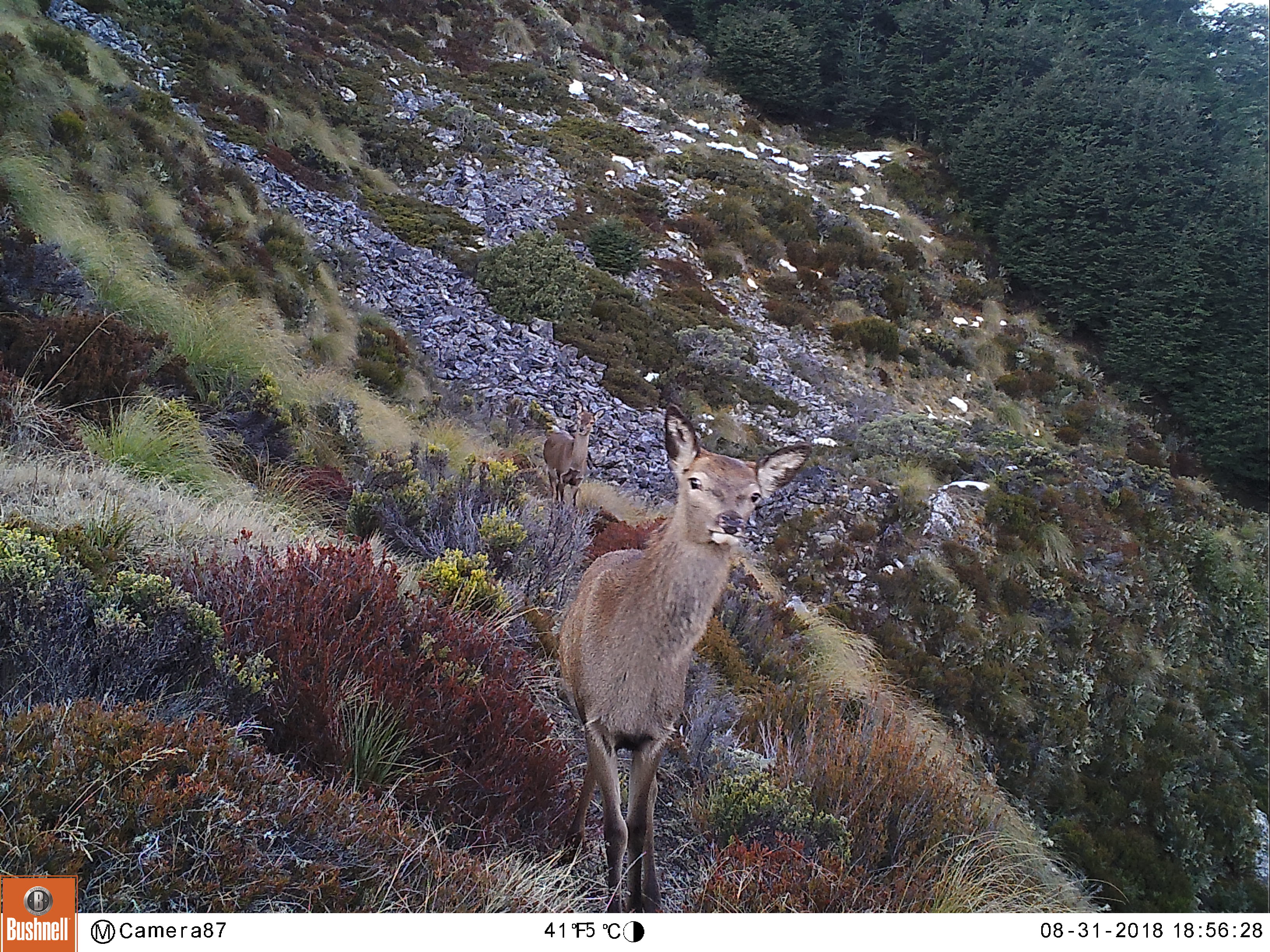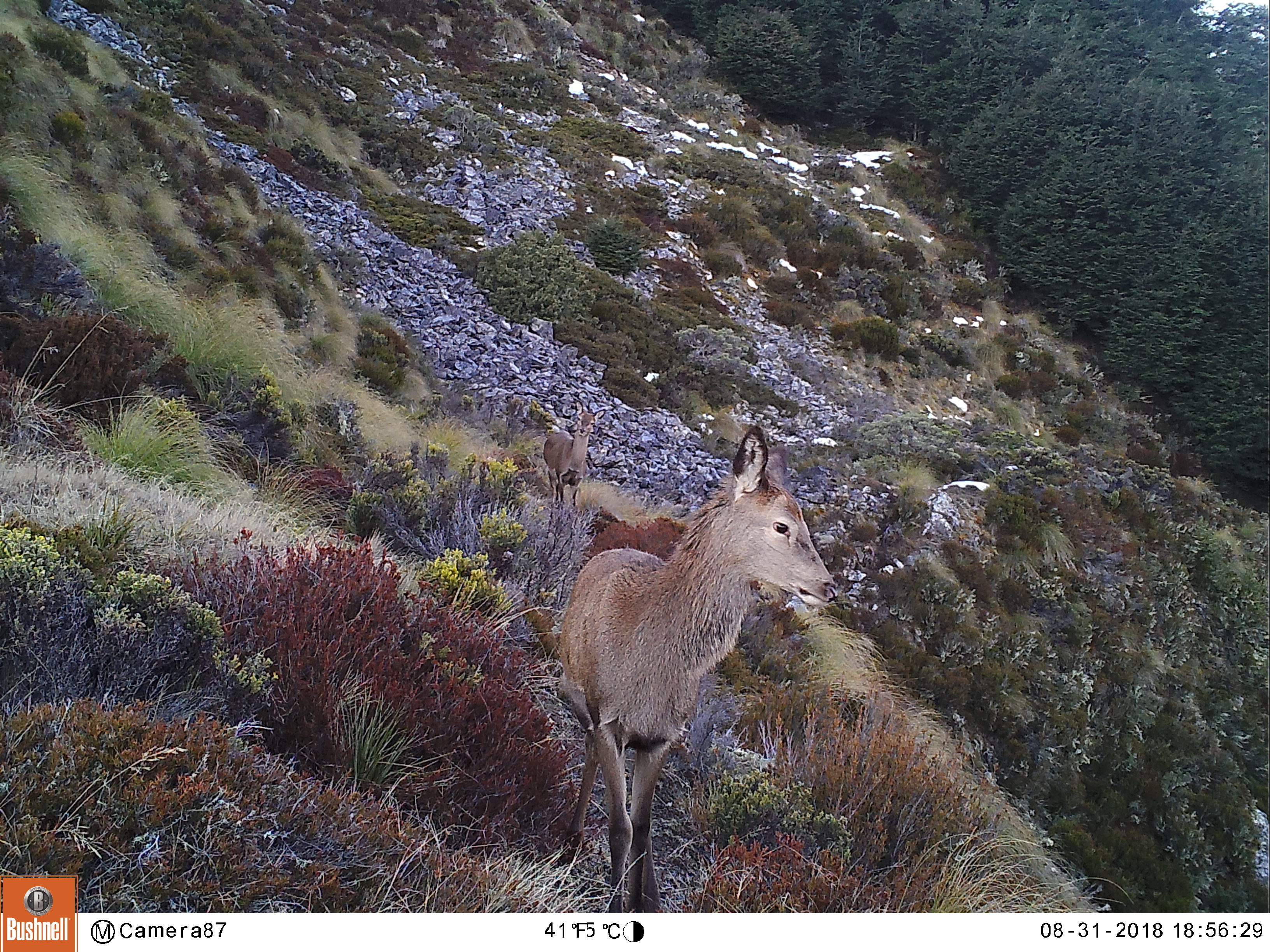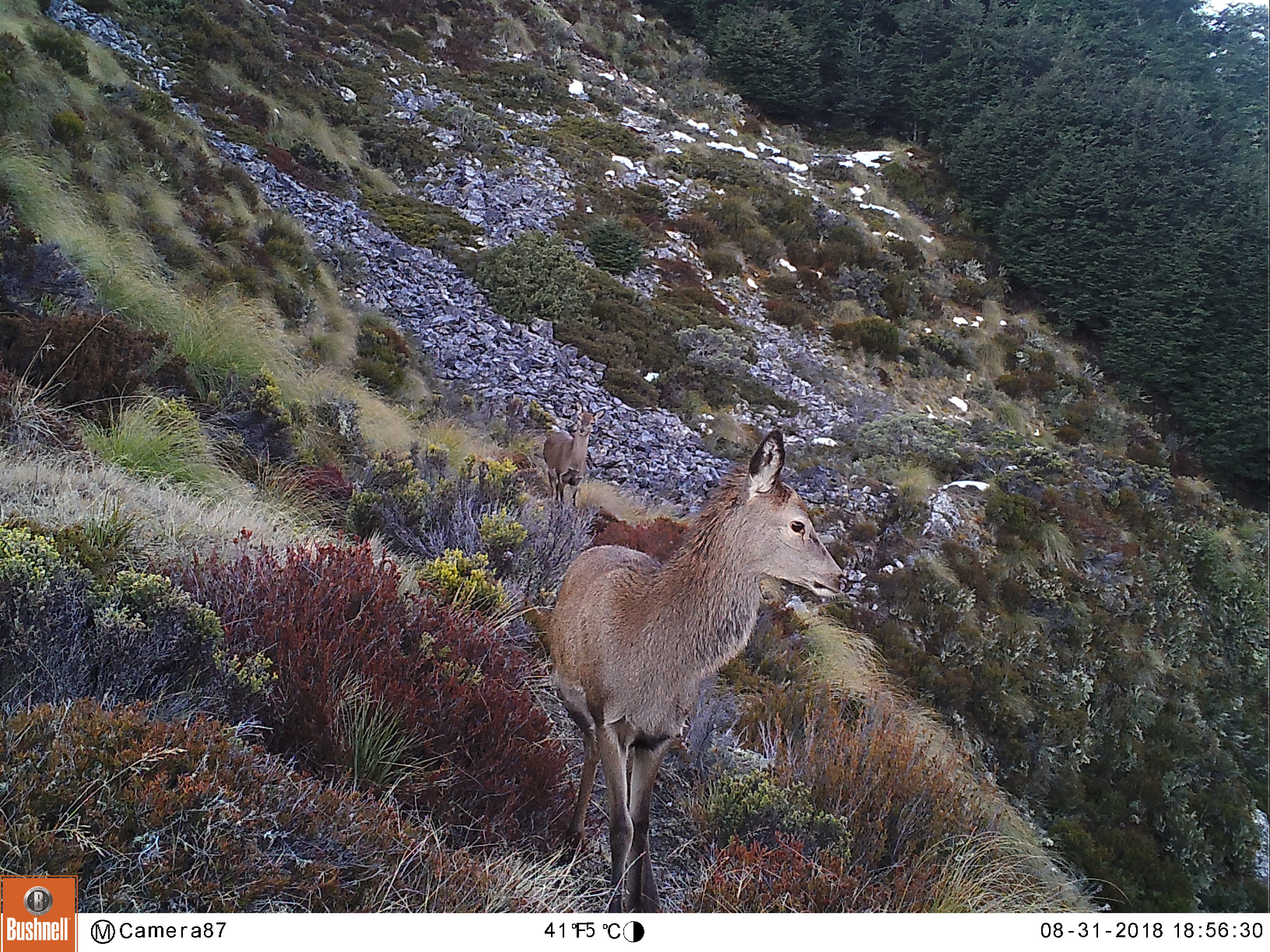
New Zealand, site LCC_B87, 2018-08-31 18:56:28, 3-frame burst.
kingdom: Animalia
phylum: Chordata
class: Mammalia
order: Artiodactyla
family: Cervidae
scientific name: Cervidae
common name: deer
Deer (Cervidae).